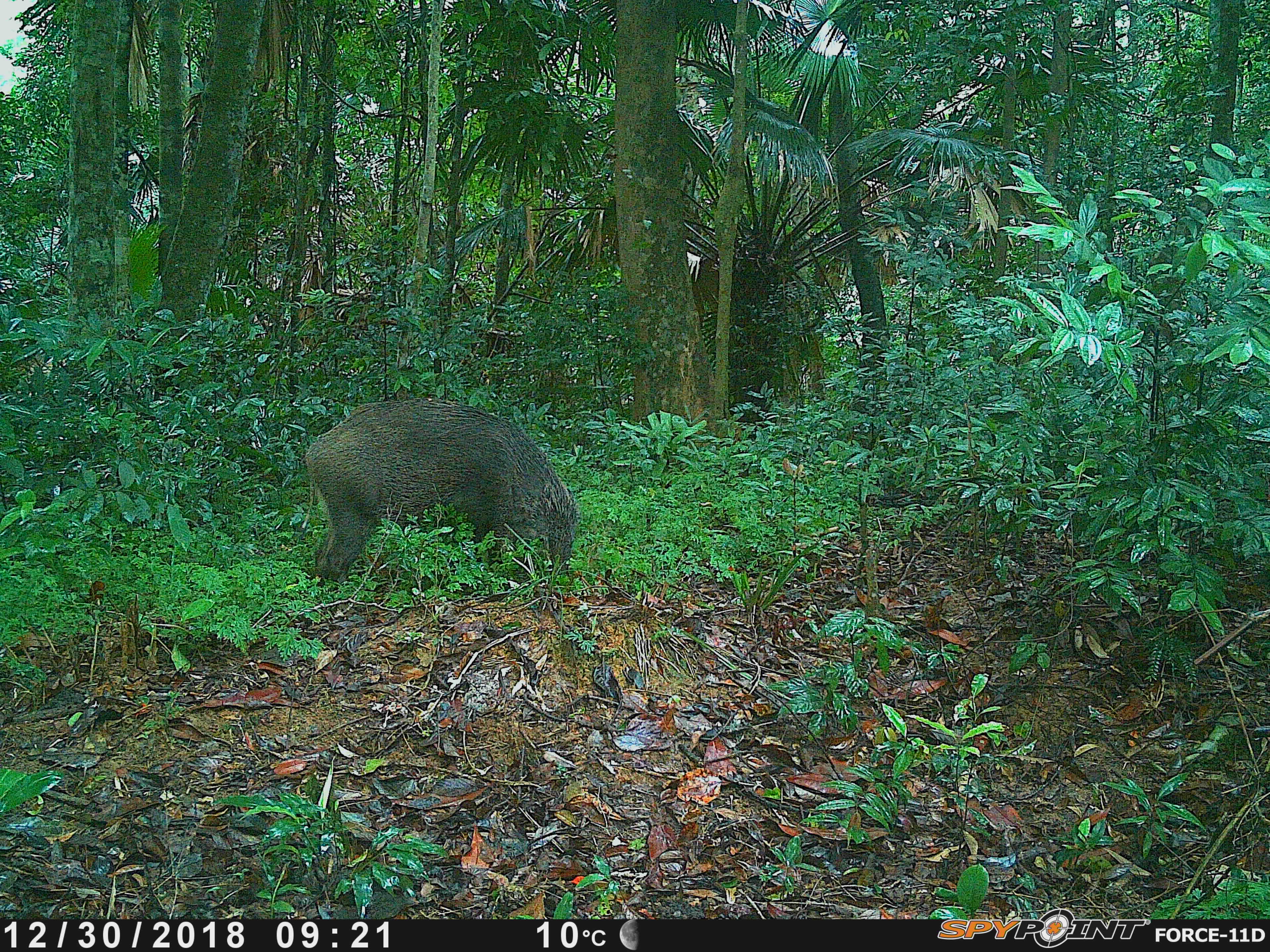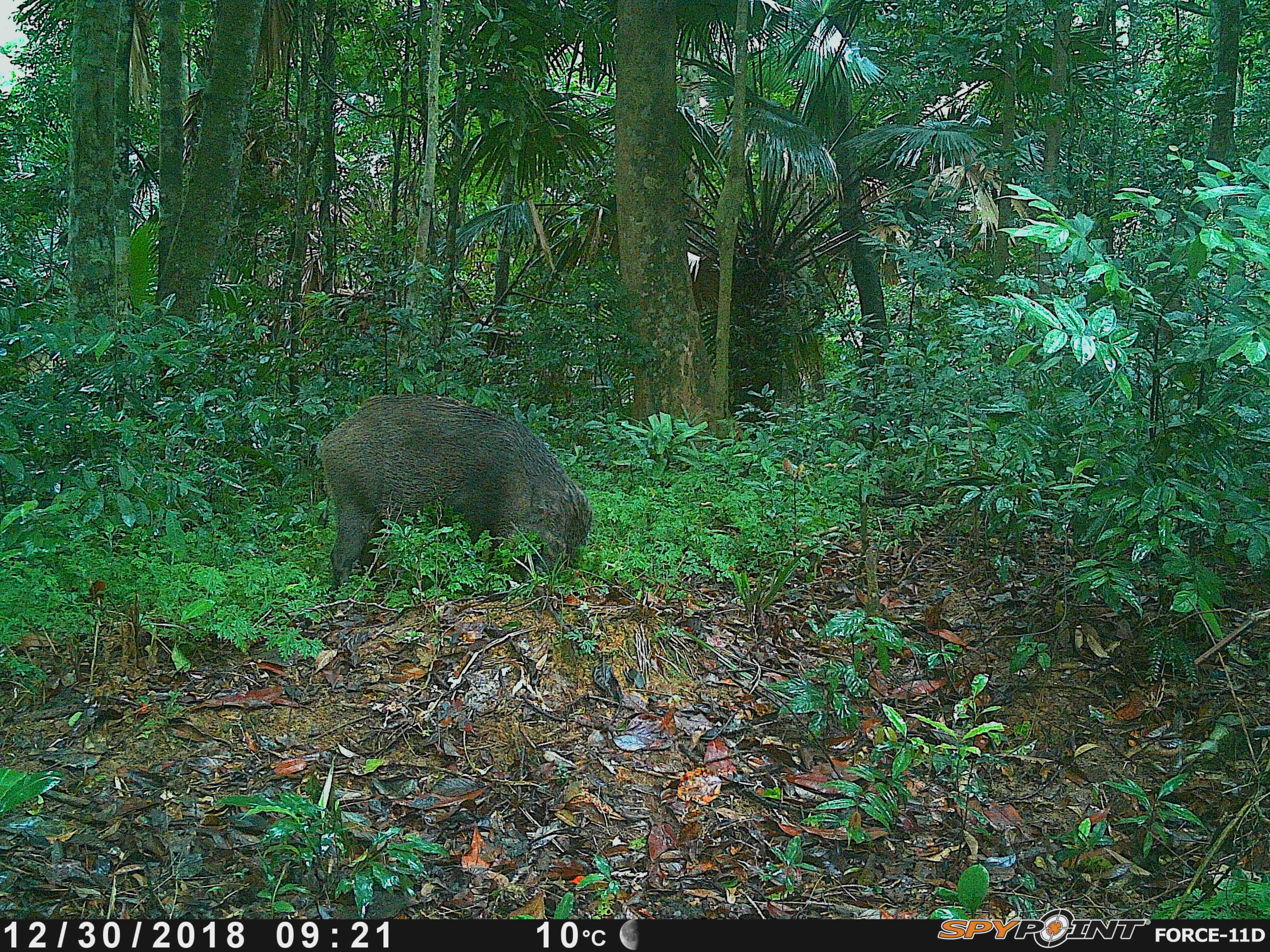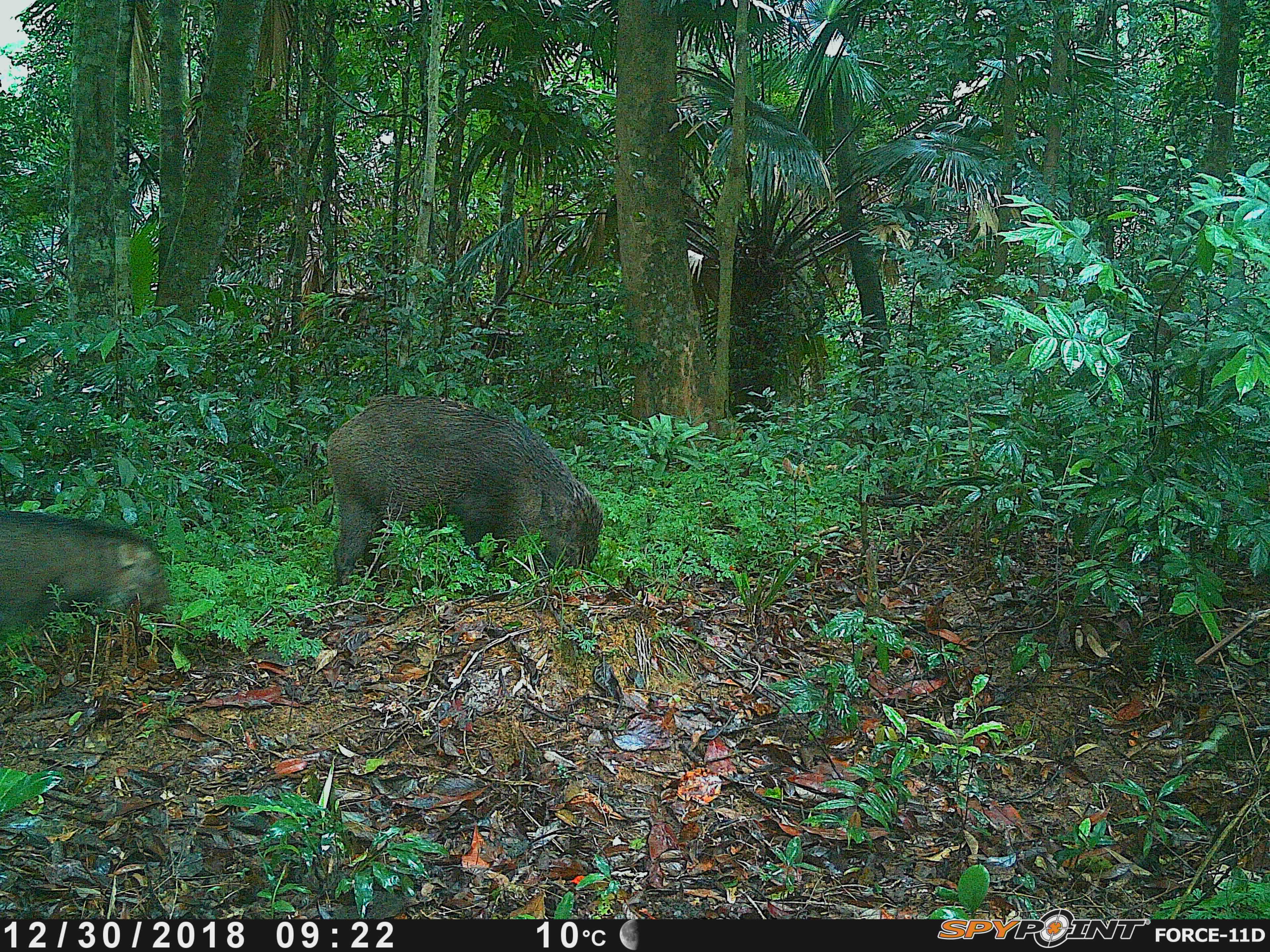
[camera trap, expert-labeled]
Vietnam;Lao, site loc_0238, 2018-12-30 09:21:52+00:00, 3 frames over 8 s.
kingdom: Animalia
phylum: Chordata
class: Mammalia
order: Artiodactyla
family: Suidae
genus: Sus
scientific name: Sus scrofa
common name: eurasian wild pig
Eurasian wild pig (Sus scrofa). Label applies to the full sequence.